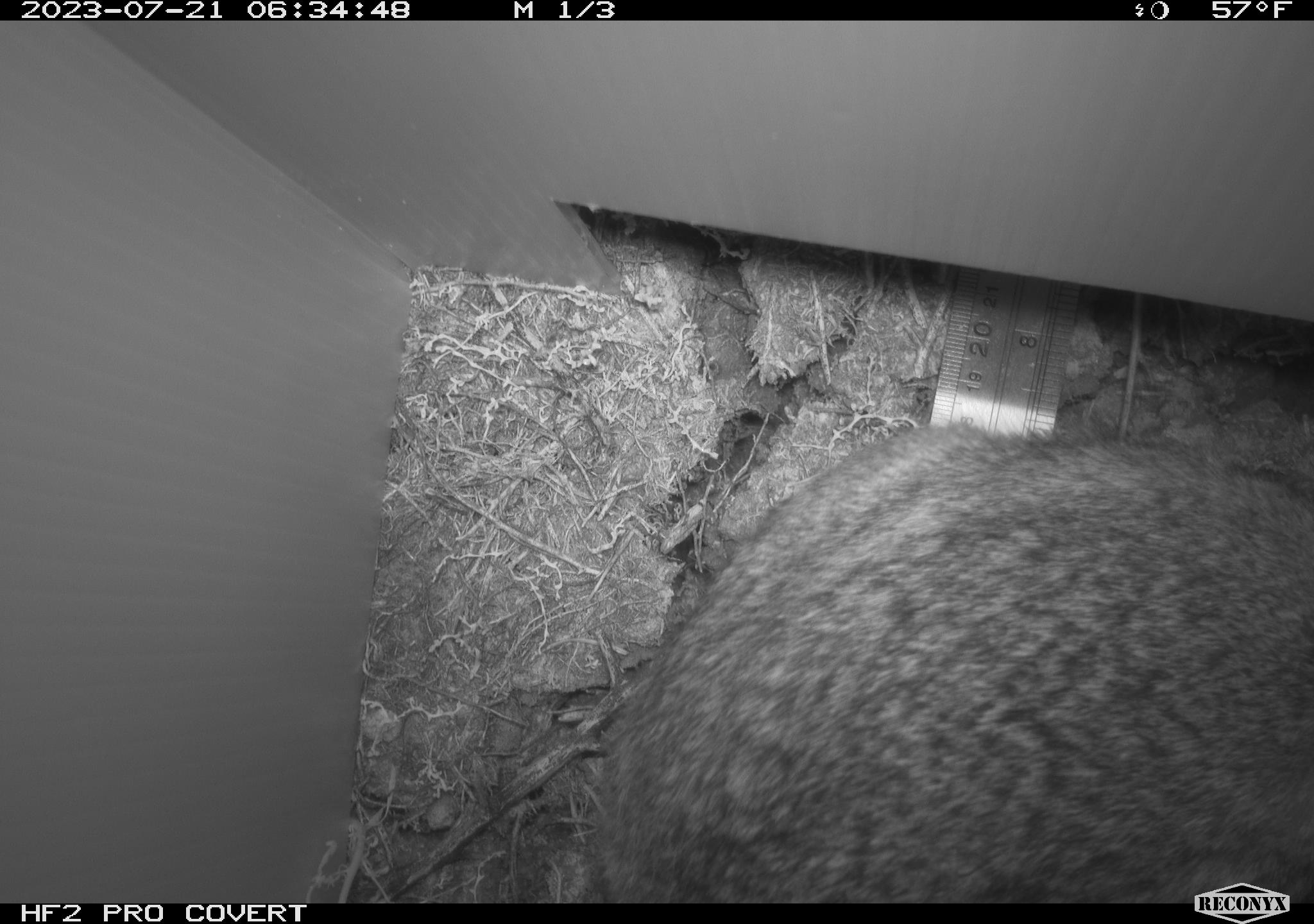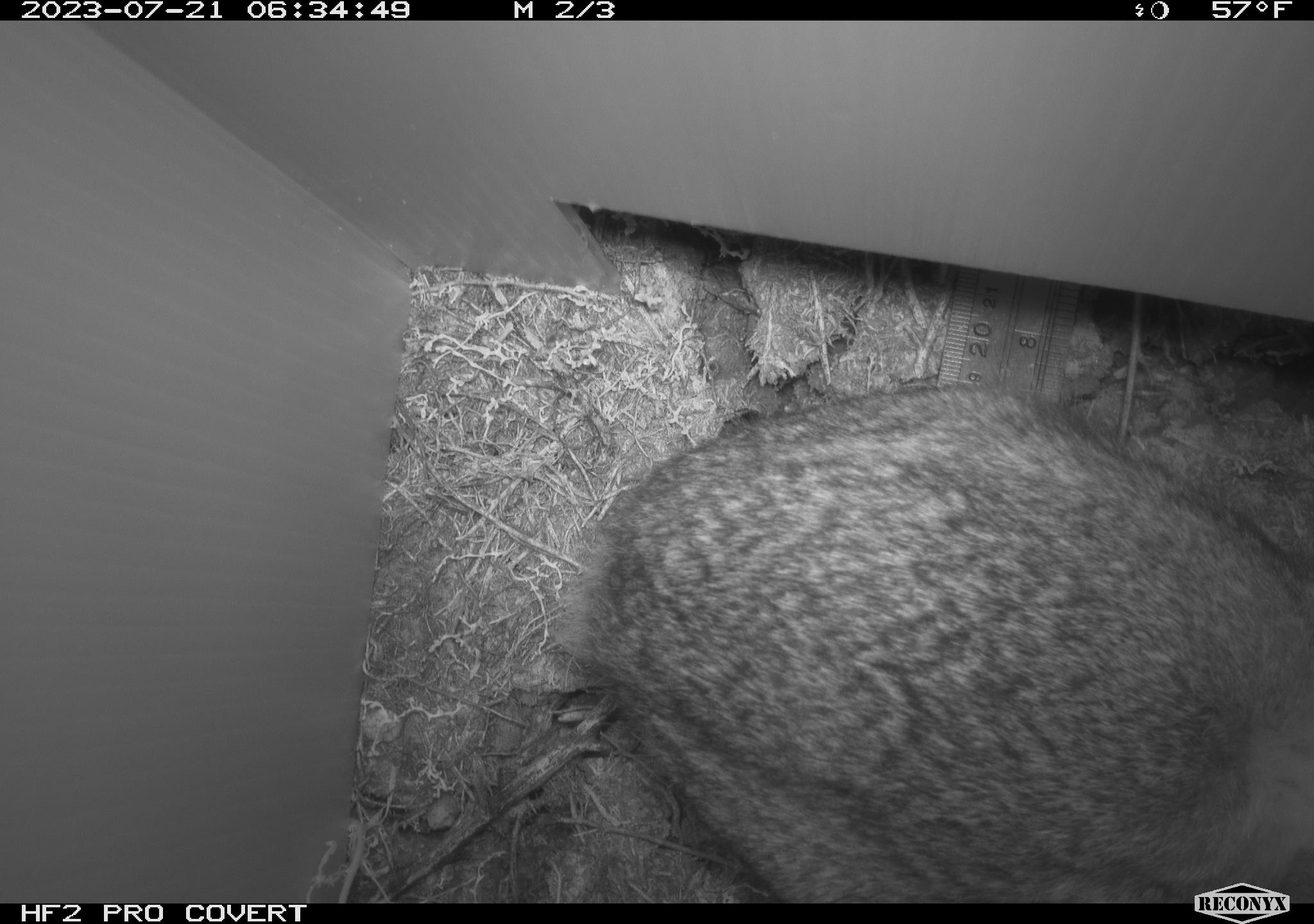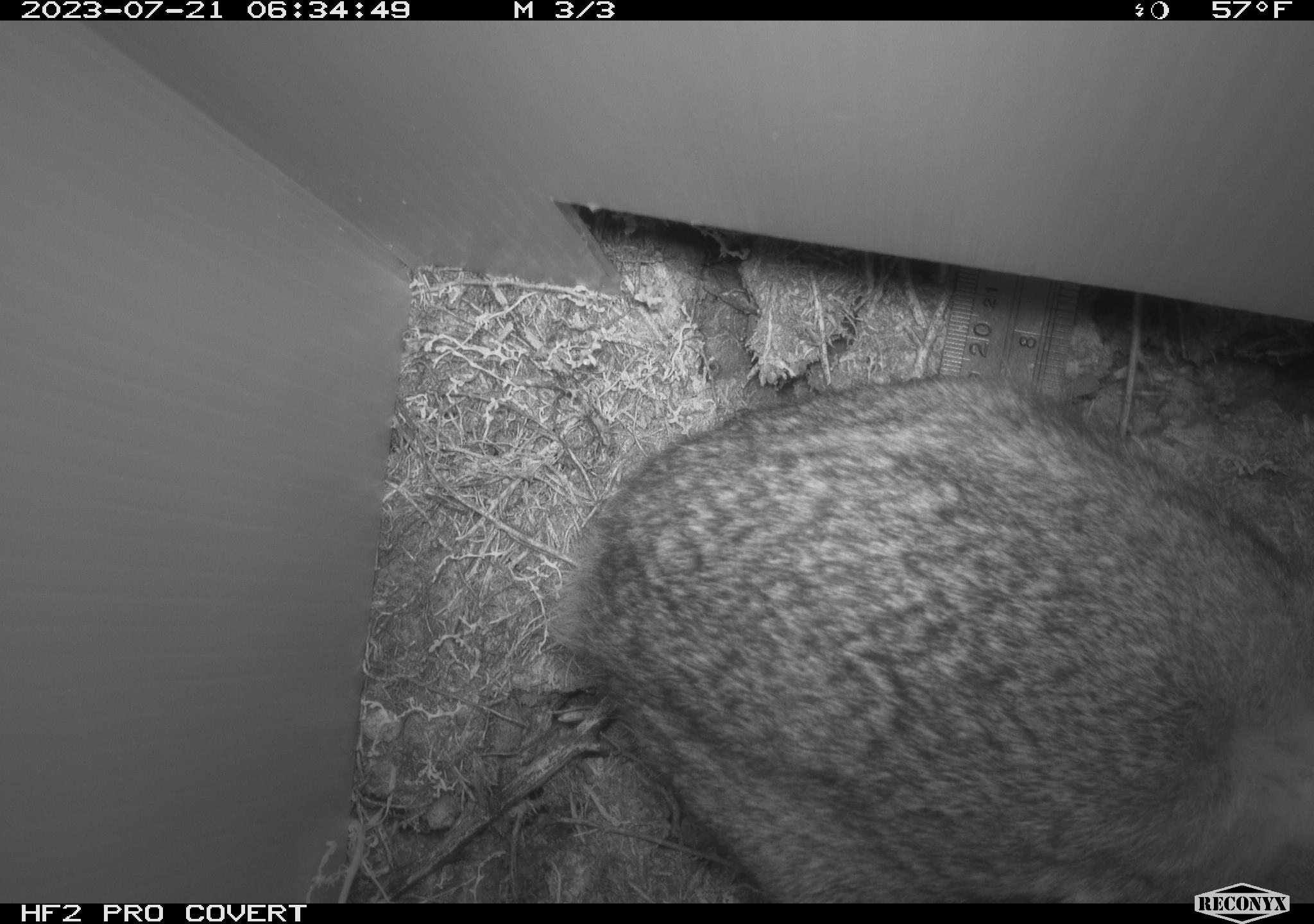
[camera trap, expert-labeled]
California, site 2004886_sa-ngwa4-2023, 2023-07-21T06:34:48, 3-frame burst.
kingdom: Animalia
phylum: Chordata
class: Mammalia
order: Lagomorpha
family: Leporidae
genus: Sylvilagus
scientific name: Sylvilagus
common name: cottontail rabbits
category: sylvilagus species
Sylvilagus species (cottontail rabbits) (Sylvilagus).